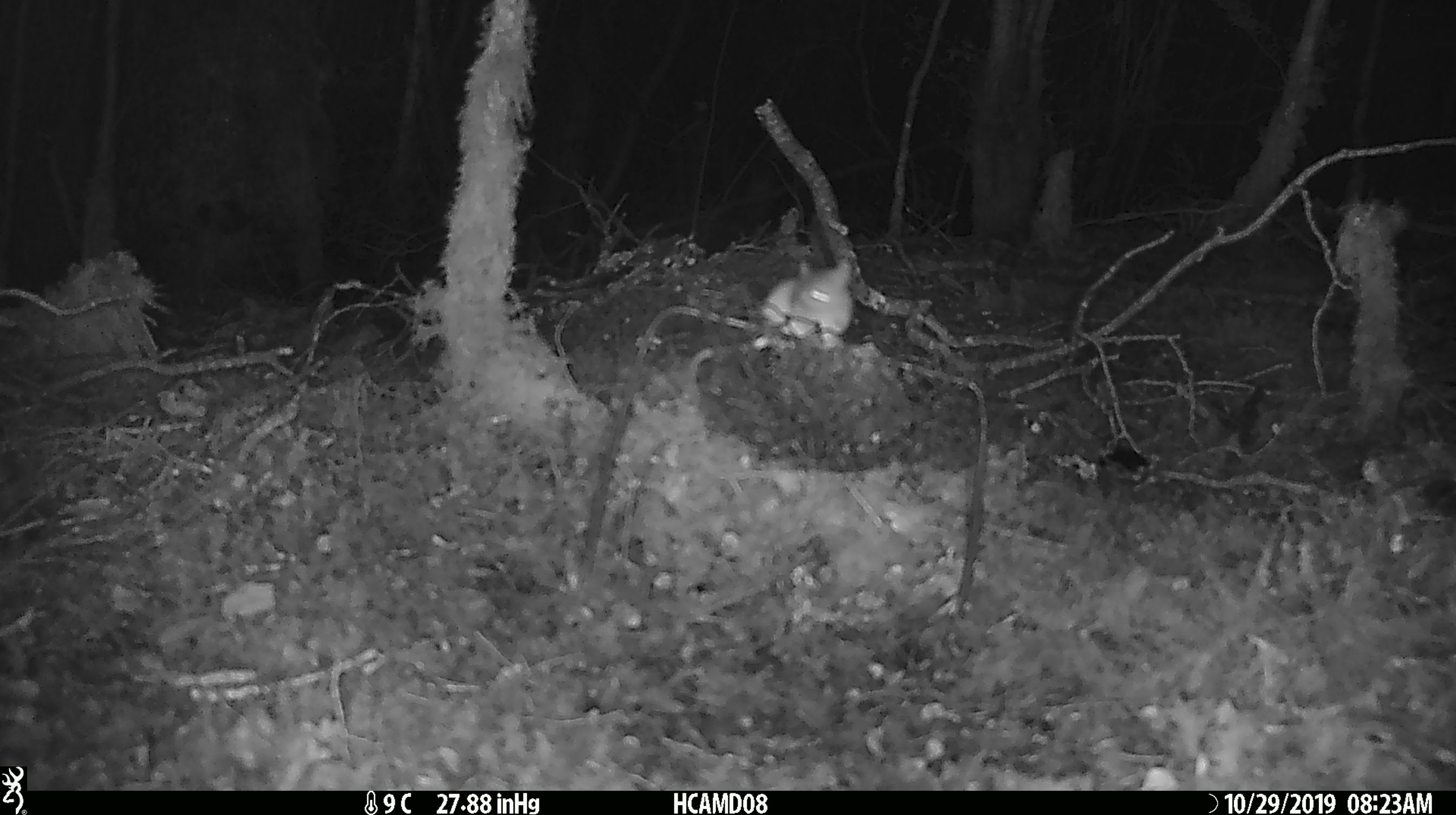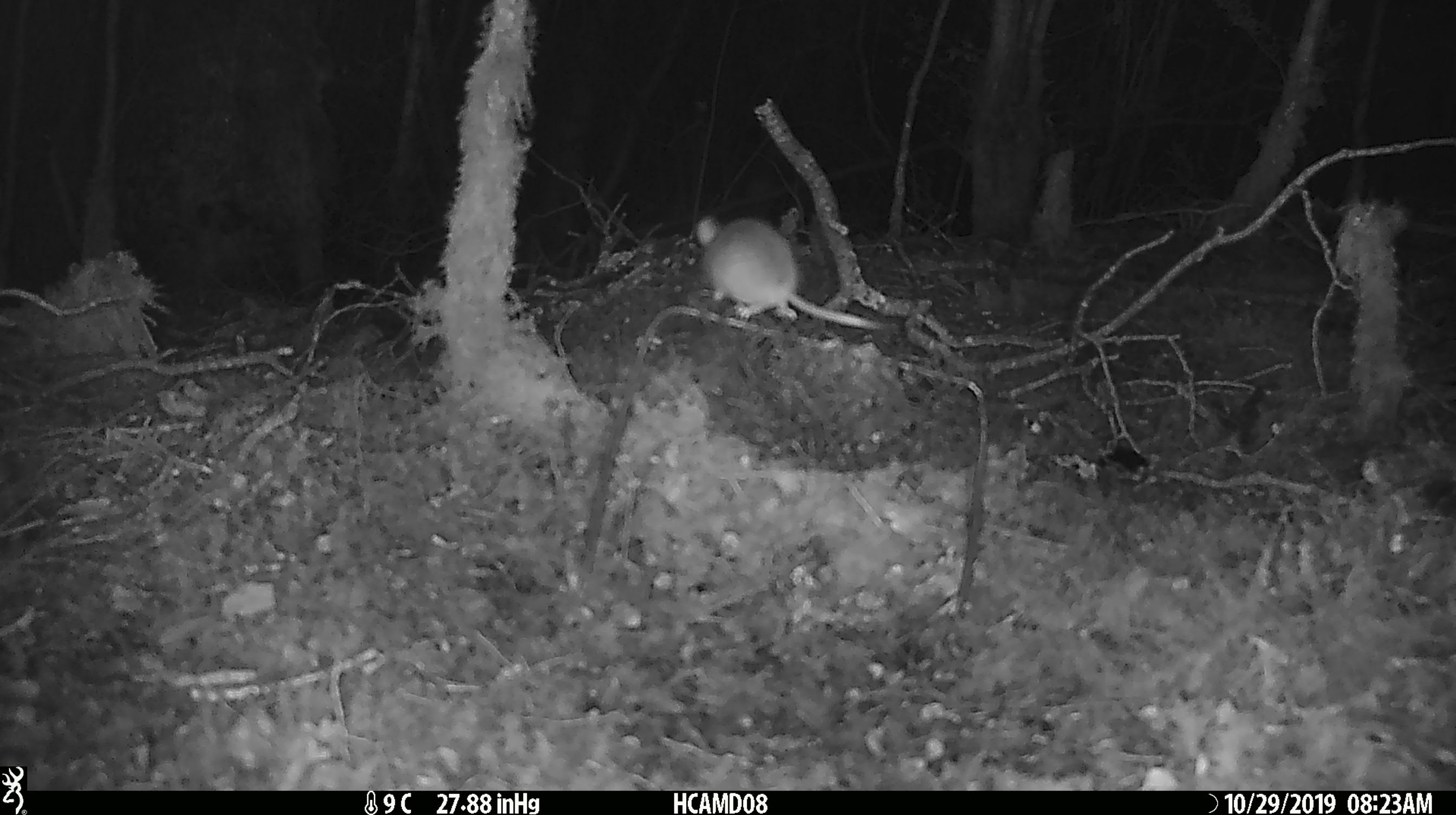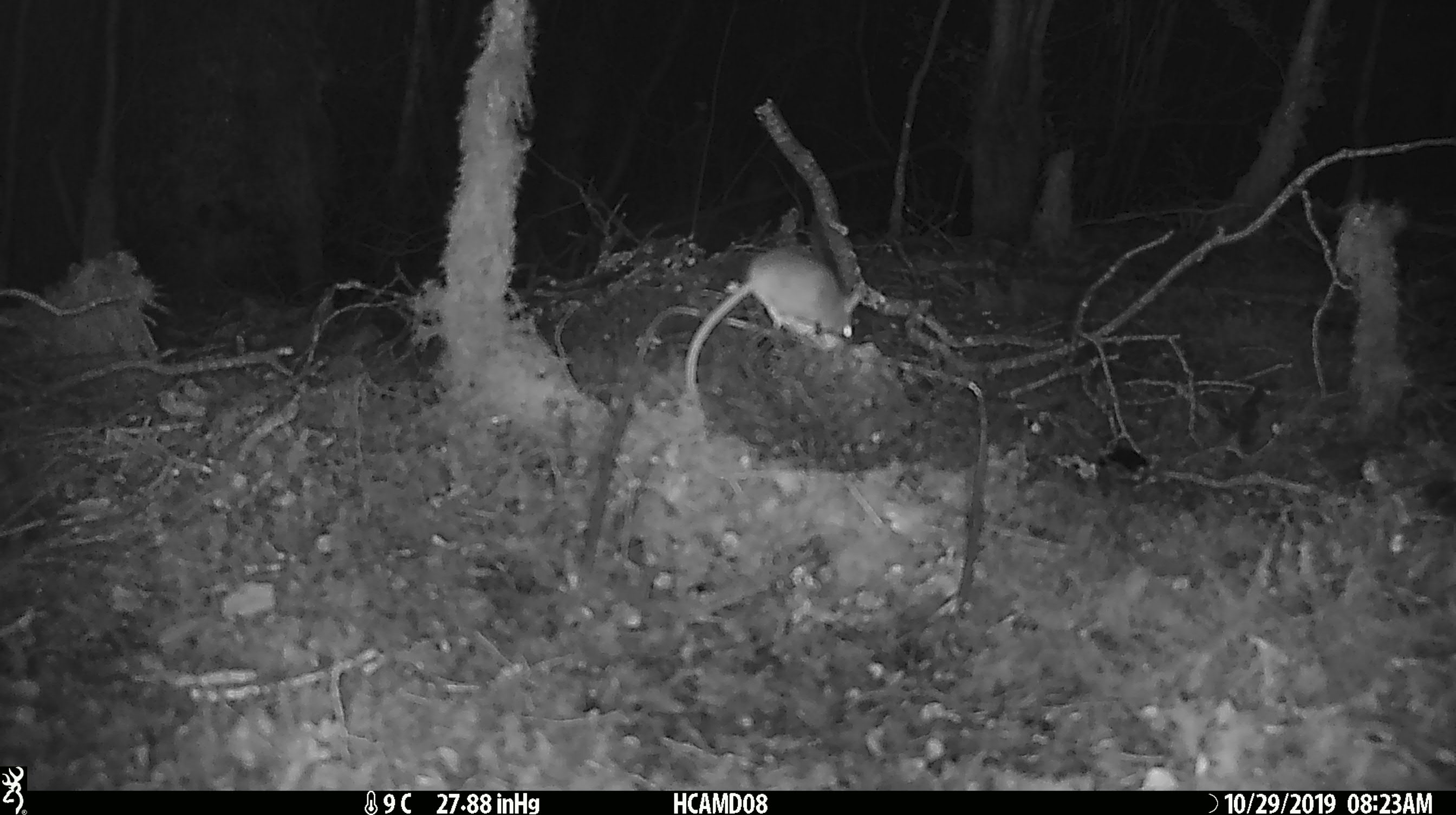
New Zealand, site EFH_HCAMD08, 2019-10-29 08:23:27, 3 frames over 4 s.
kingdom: Animalia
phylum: Chordata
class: Mammalia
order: Rodentia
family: Muridae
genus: Mus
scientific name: Mus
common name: mouse